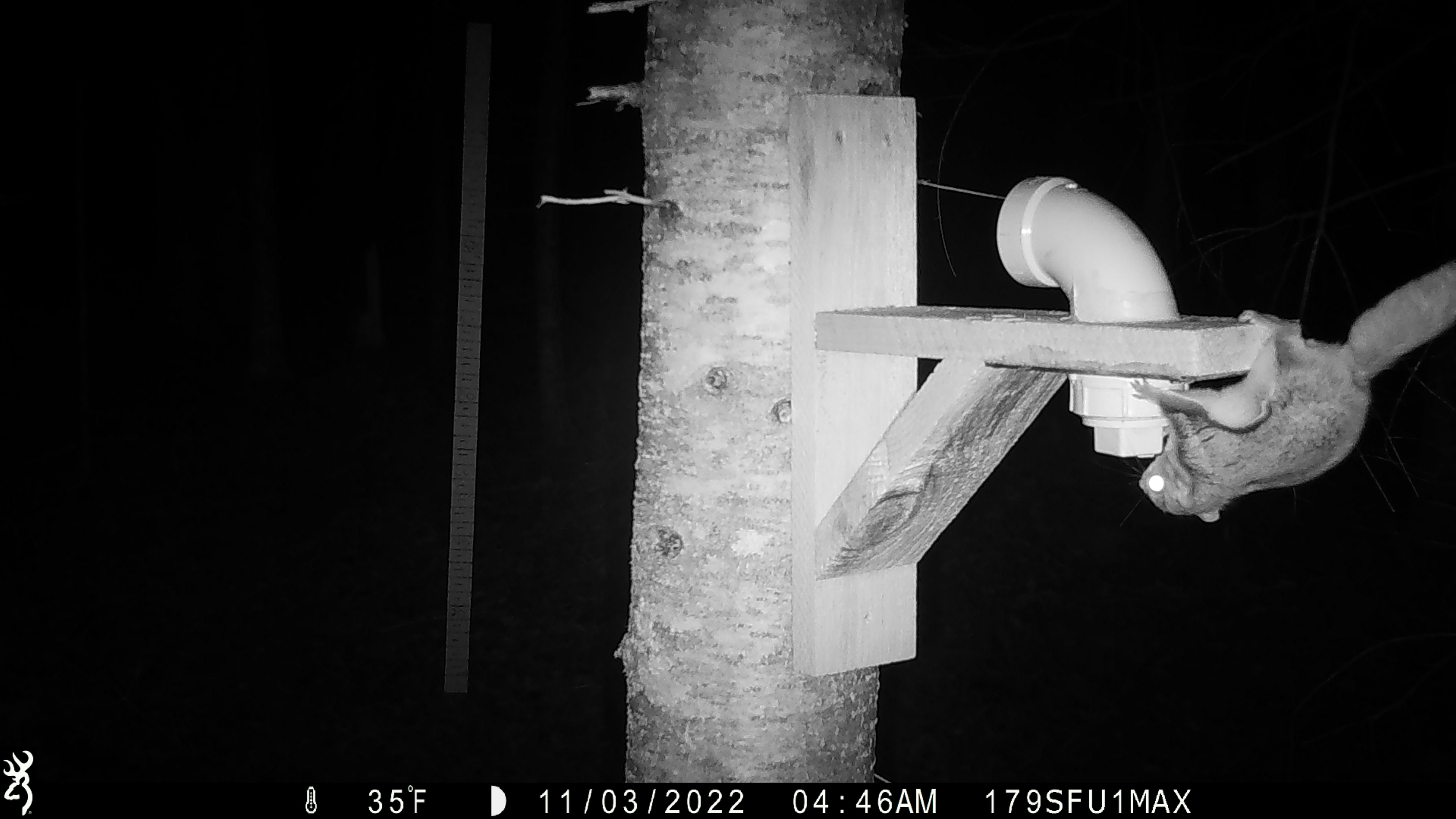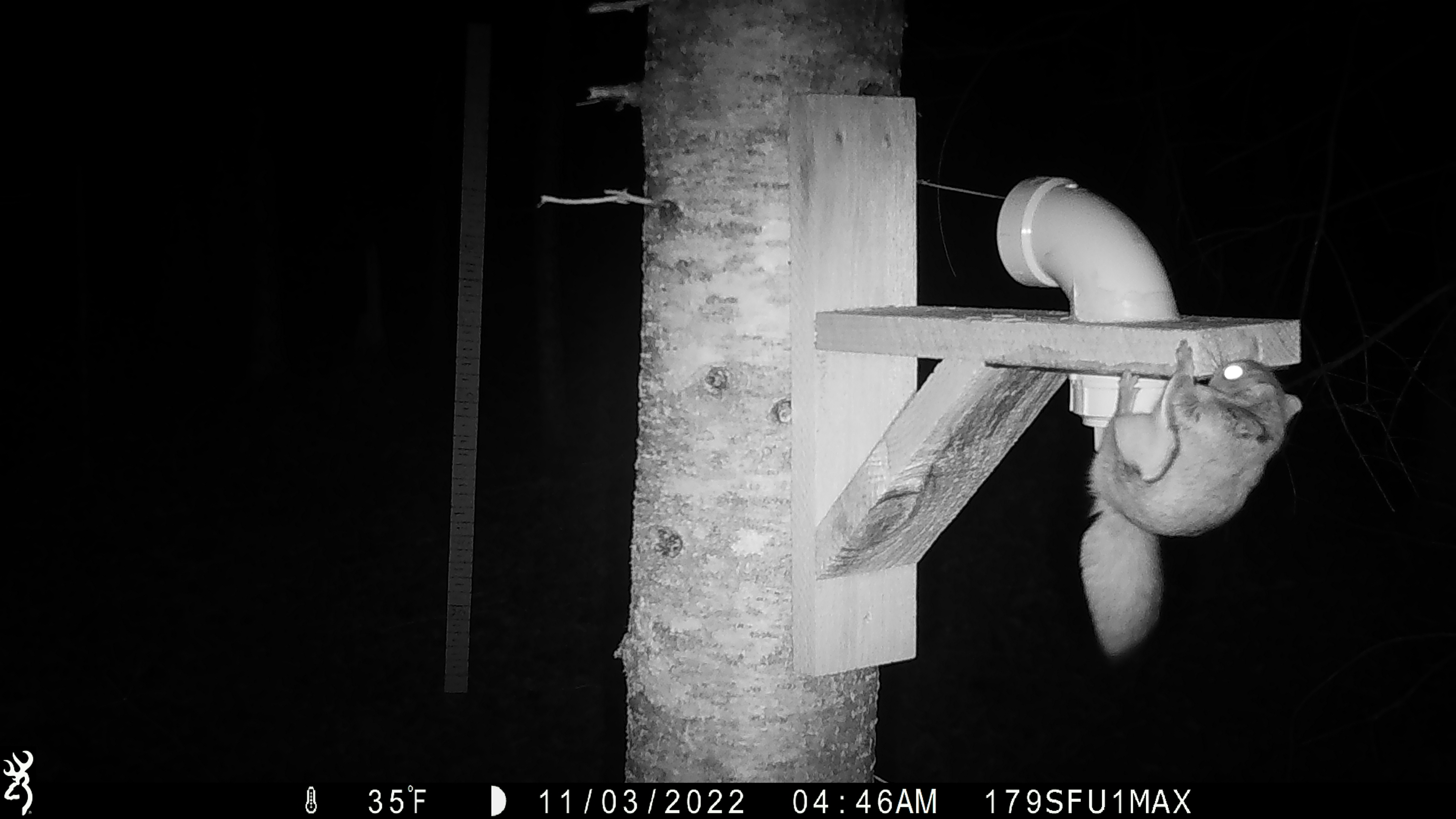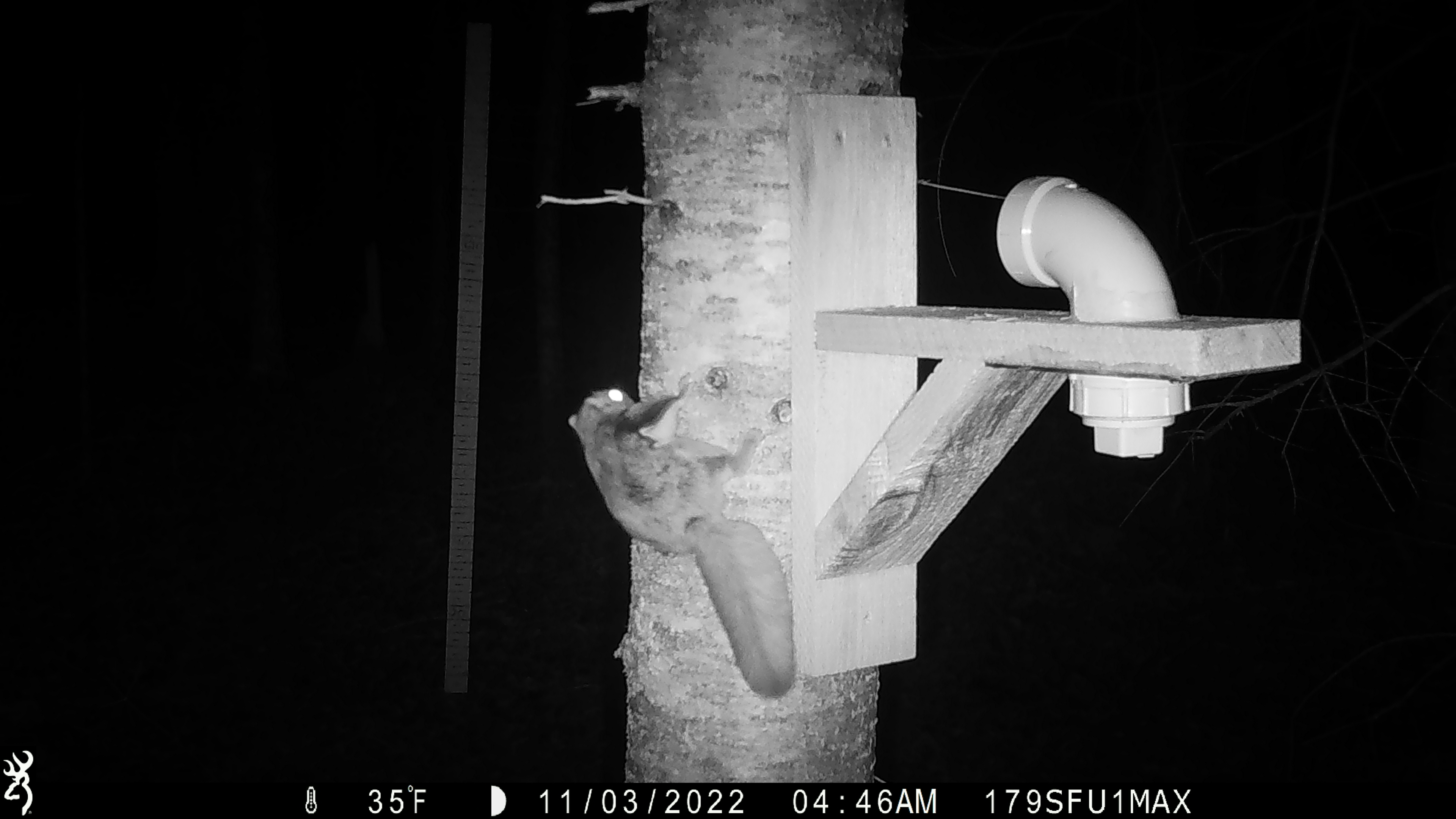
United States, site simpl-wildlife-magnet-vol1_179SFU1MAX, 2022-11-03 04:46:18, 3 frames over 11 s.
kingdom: Animalia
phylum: Chordata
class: Mammalia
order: Rodentia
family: Sciuridae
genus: Glaucomys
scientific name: Glaucomys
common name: flying squirrel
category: flying squirrel sp.